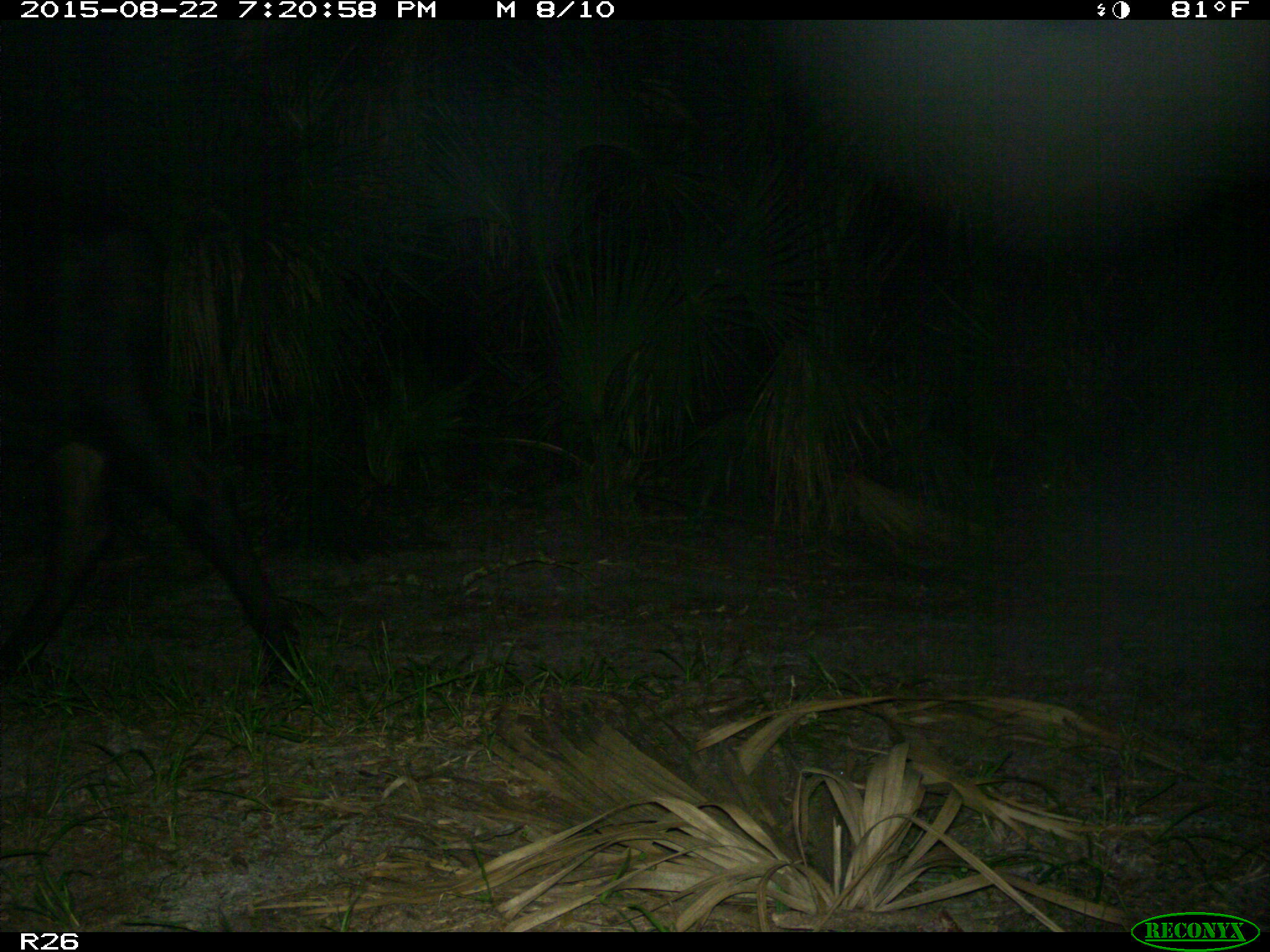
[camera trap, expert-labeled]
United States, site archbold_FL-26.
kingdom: Animalia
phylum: Chordata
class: Mammalia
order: Artiodactyla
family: Bovidae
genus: Bos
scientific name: Bos taurus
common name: domestic cow